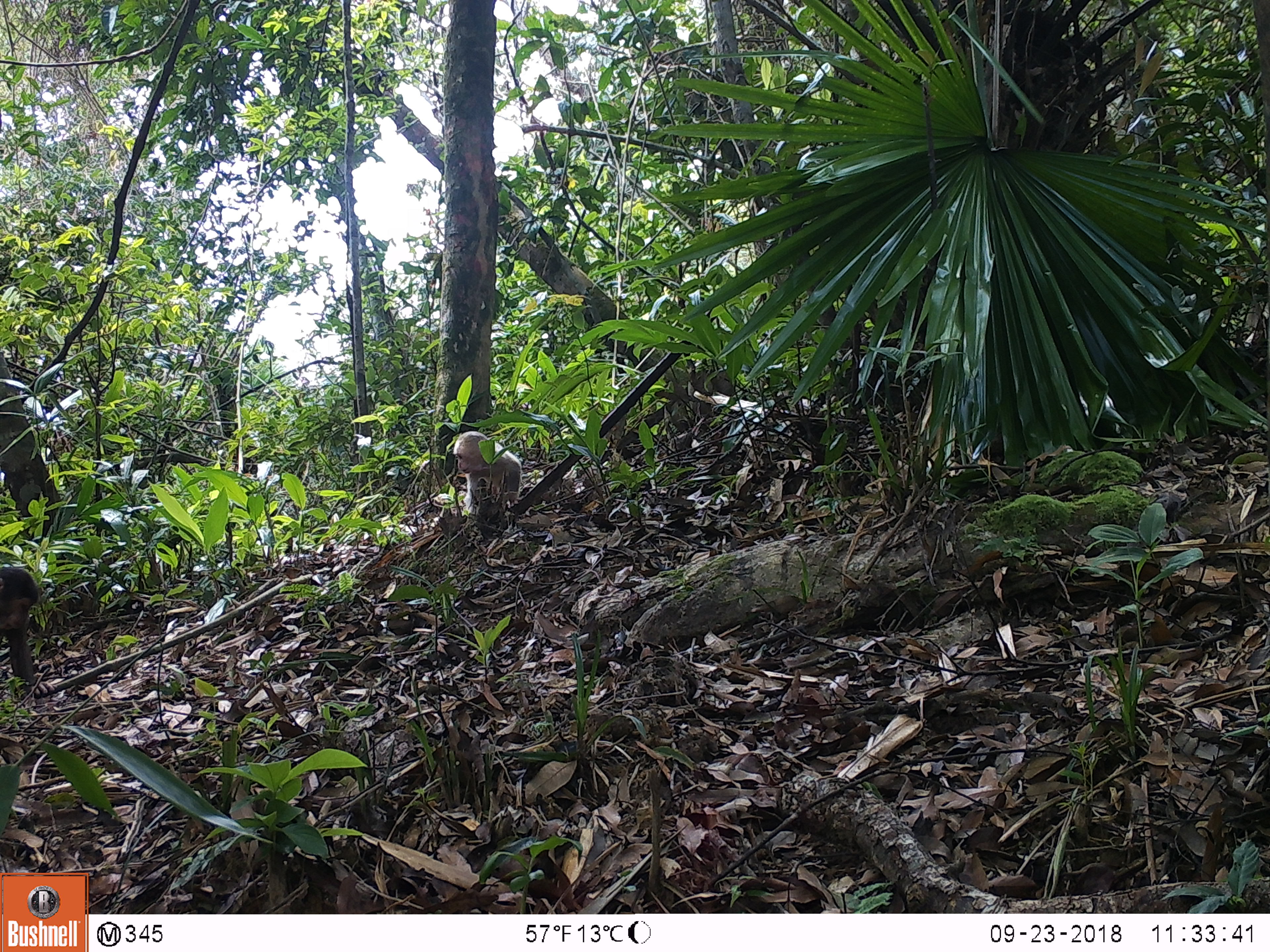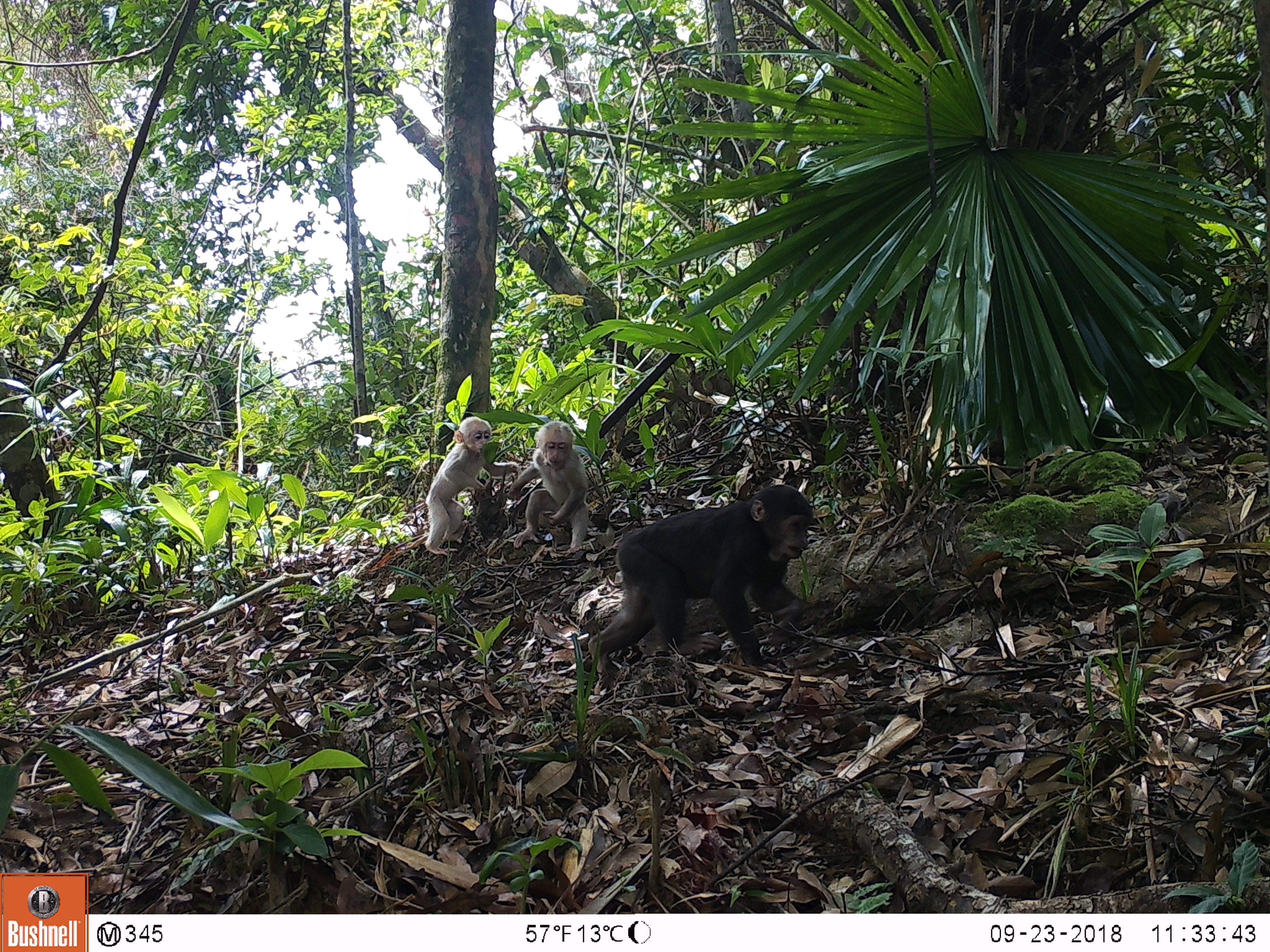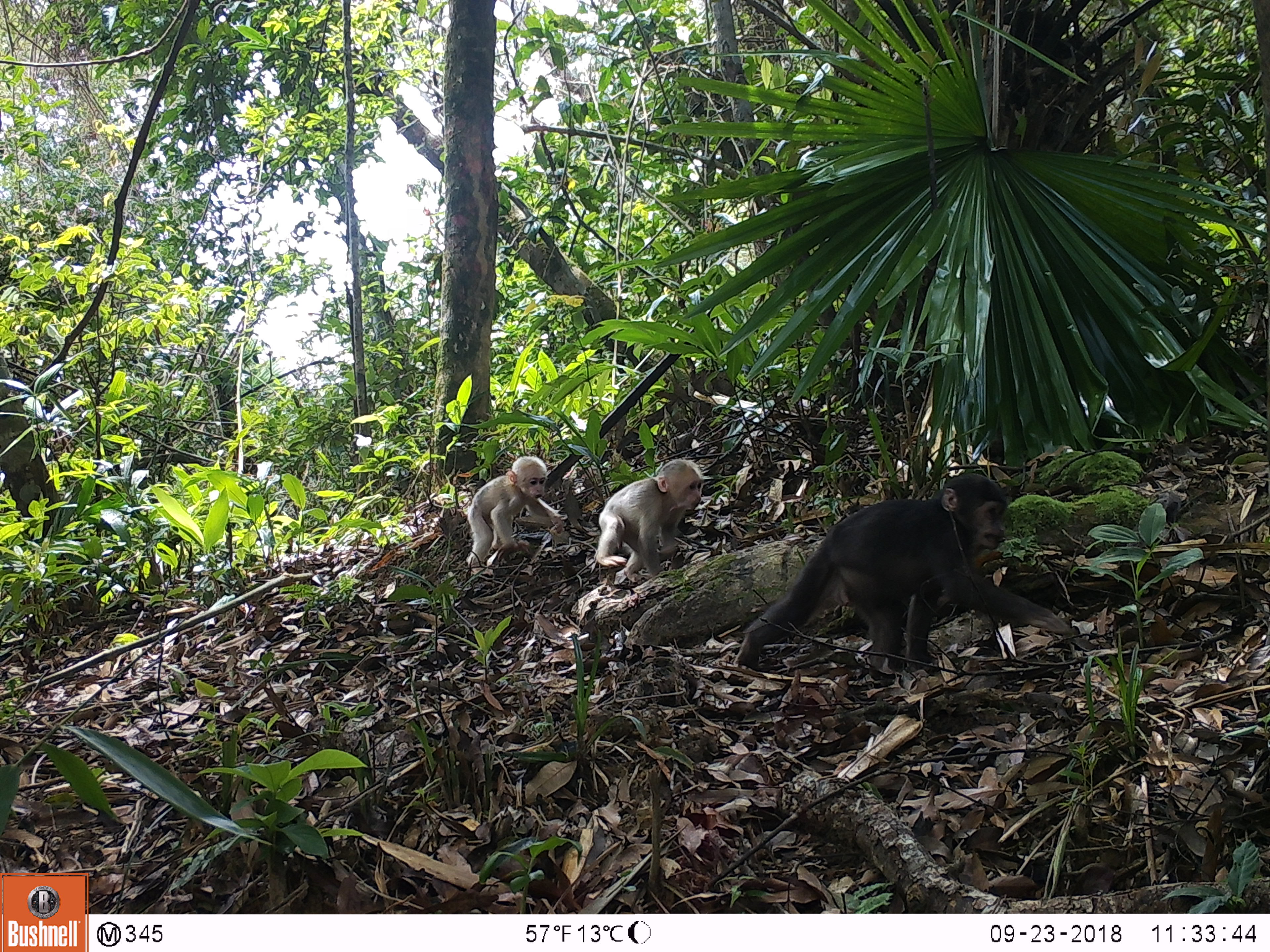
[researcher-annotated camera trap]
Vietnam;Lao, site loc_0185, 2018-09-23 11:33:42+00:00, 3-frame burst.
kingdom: Animalia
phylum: Chordata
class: Mammalia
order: Primates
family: Cercopithecidae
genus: Macaca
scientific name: Macaca arctoides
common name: stump-tailed macaque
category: stump tailed macaque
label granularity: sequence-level